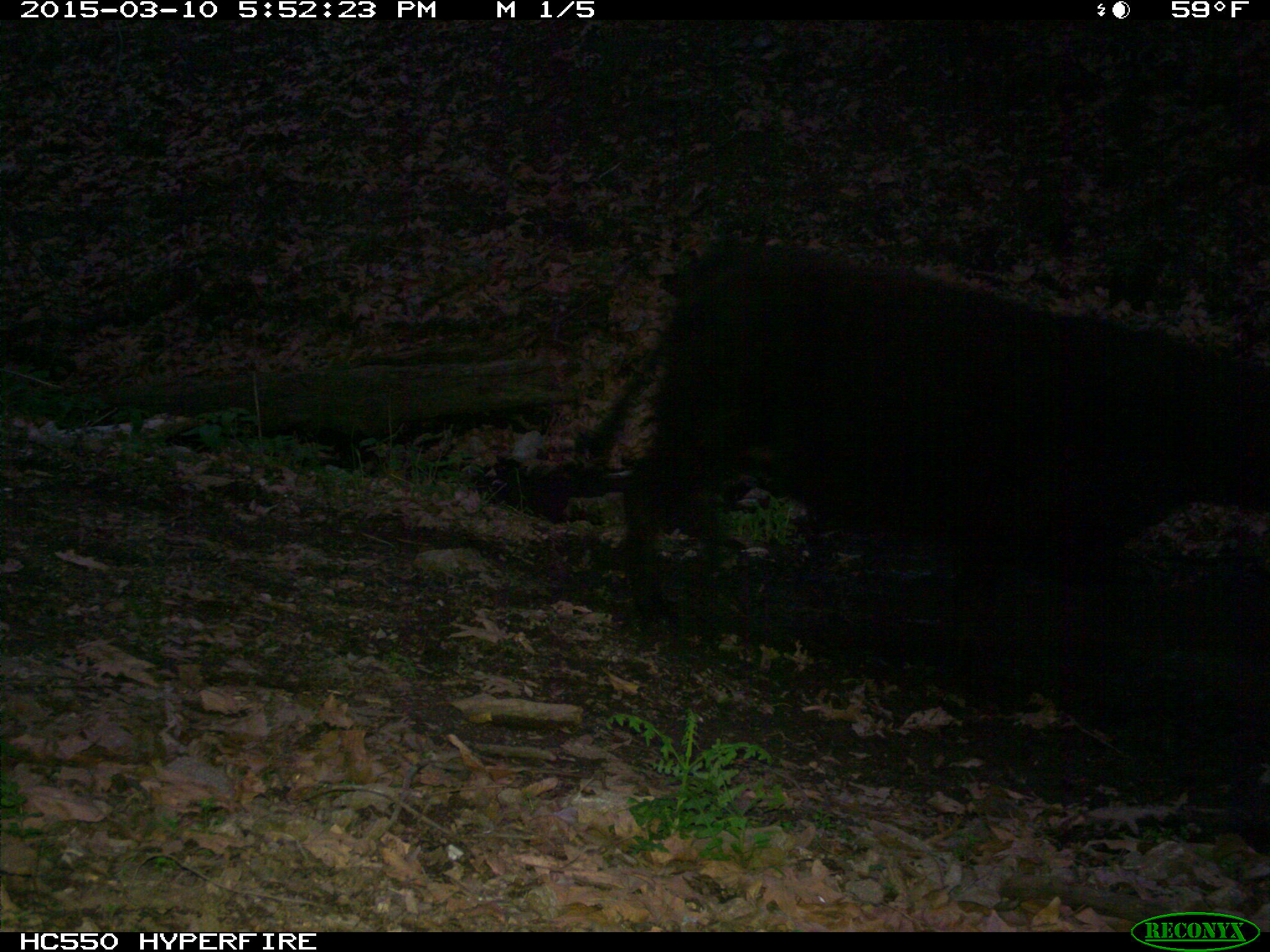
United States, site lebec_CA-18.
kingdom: Animalia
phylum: Chordata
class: Mammalia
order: Artiodactyla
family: Bovidae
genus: Bos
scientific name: Bos taurus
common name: domestic cow